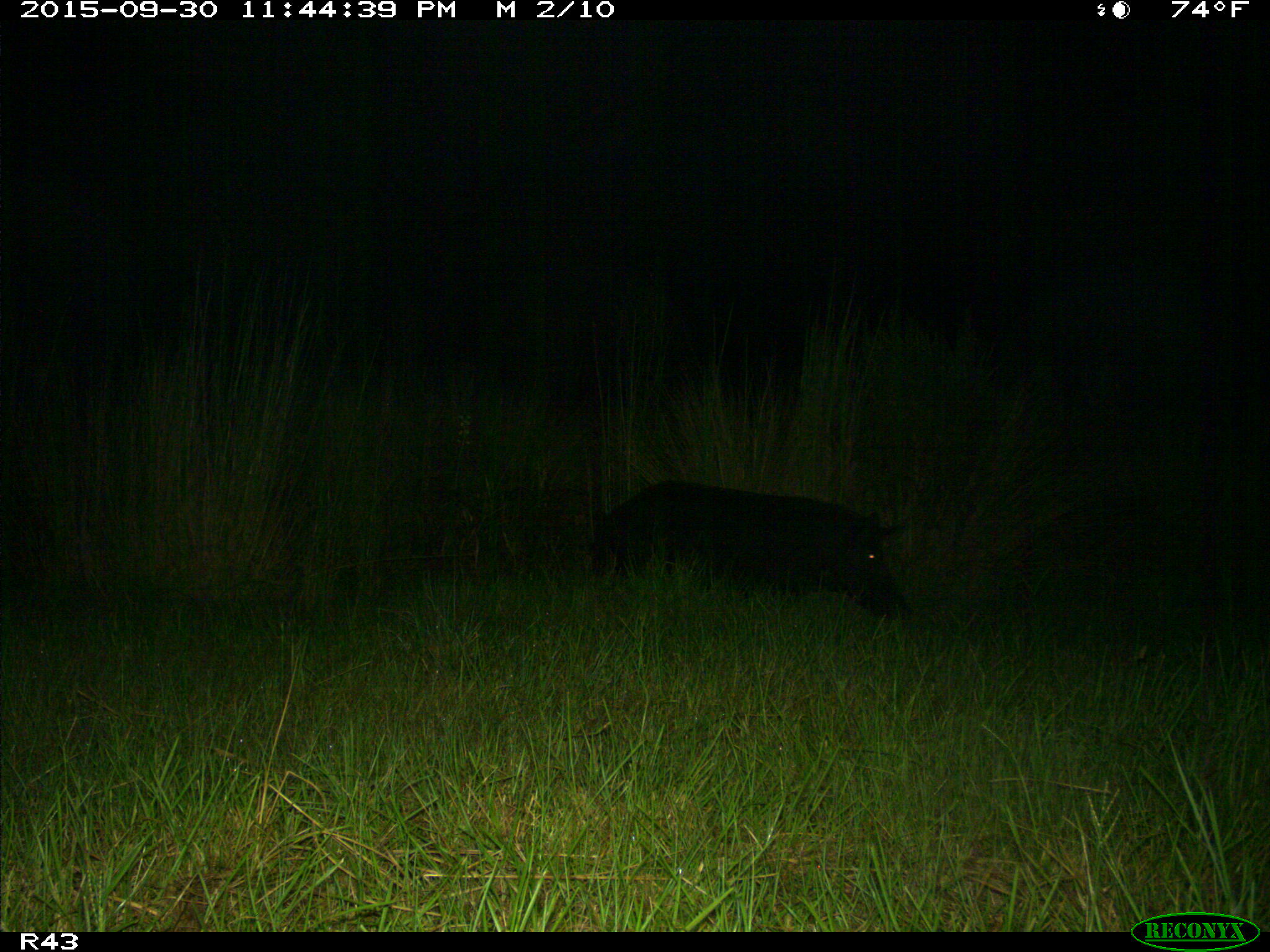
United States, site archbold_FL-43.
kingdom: Animalia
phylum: Chordata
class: Mammalia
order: Artiodactyla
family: Suidae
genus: Sus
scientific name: Sus scrofa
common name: wild boar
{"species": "Sus scrofa (wild boar)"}